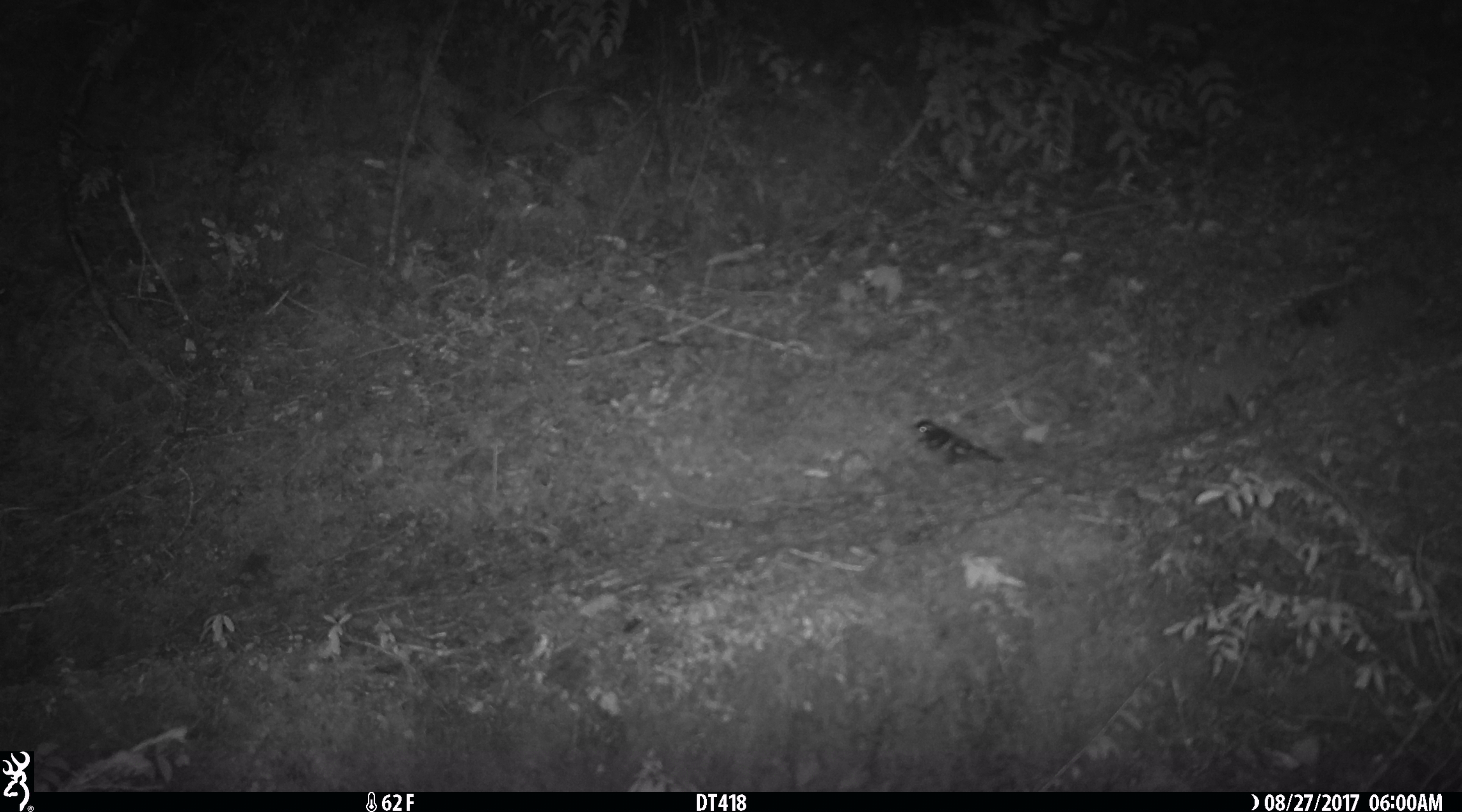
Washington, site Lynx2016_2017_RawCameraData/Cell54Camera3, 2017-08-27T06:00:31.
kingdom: Animalia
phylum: Chordata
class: Aves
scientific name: Aves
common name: birds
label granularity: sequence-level